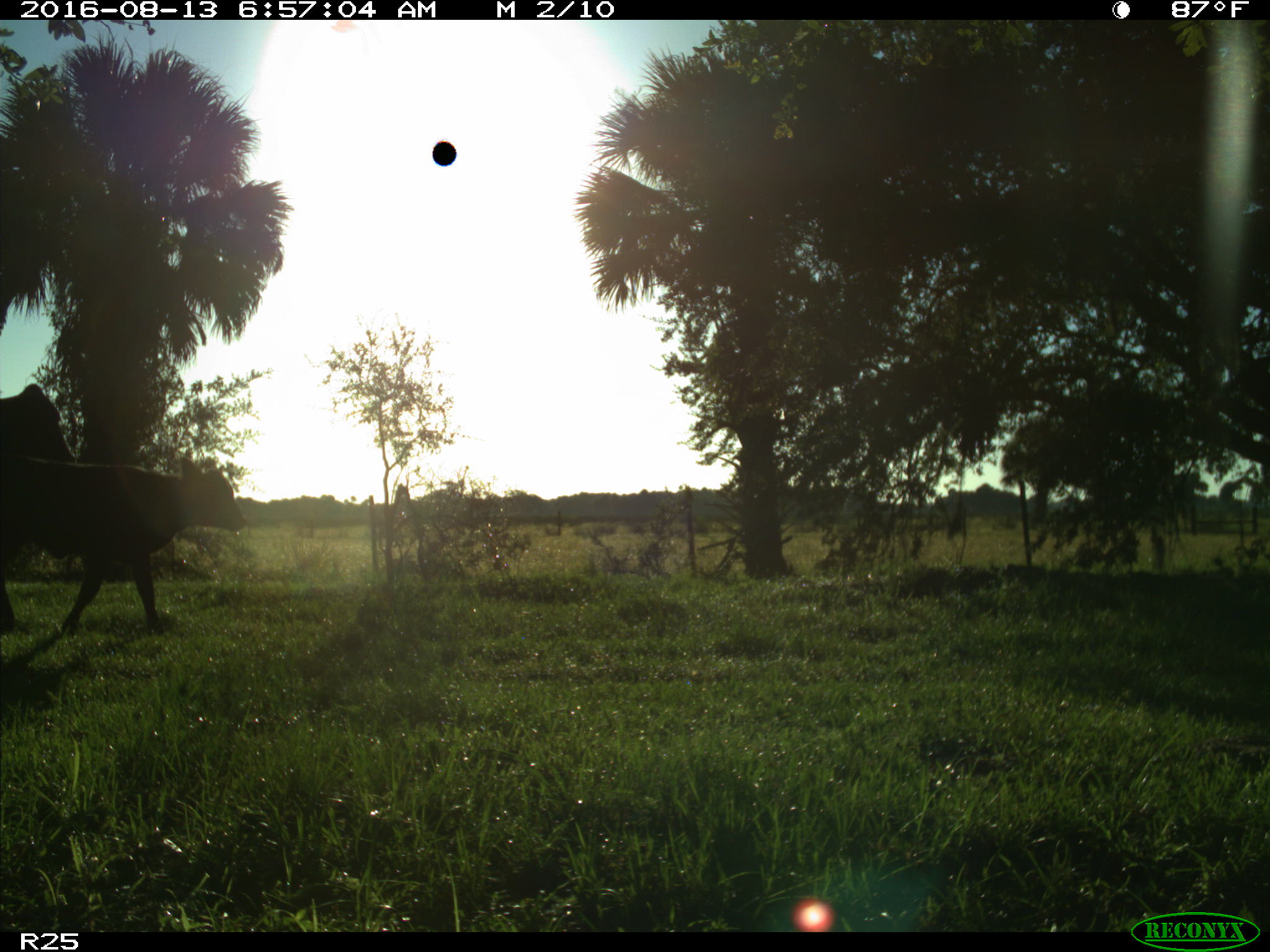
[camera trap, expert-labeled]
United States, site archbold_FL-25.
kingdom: Animalia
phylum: Chordata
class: Mammalia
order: Artiodactyla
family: Bovidae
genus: Bos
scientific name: Bos taurus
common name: domestic cow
Bos taurus (domestic cow).